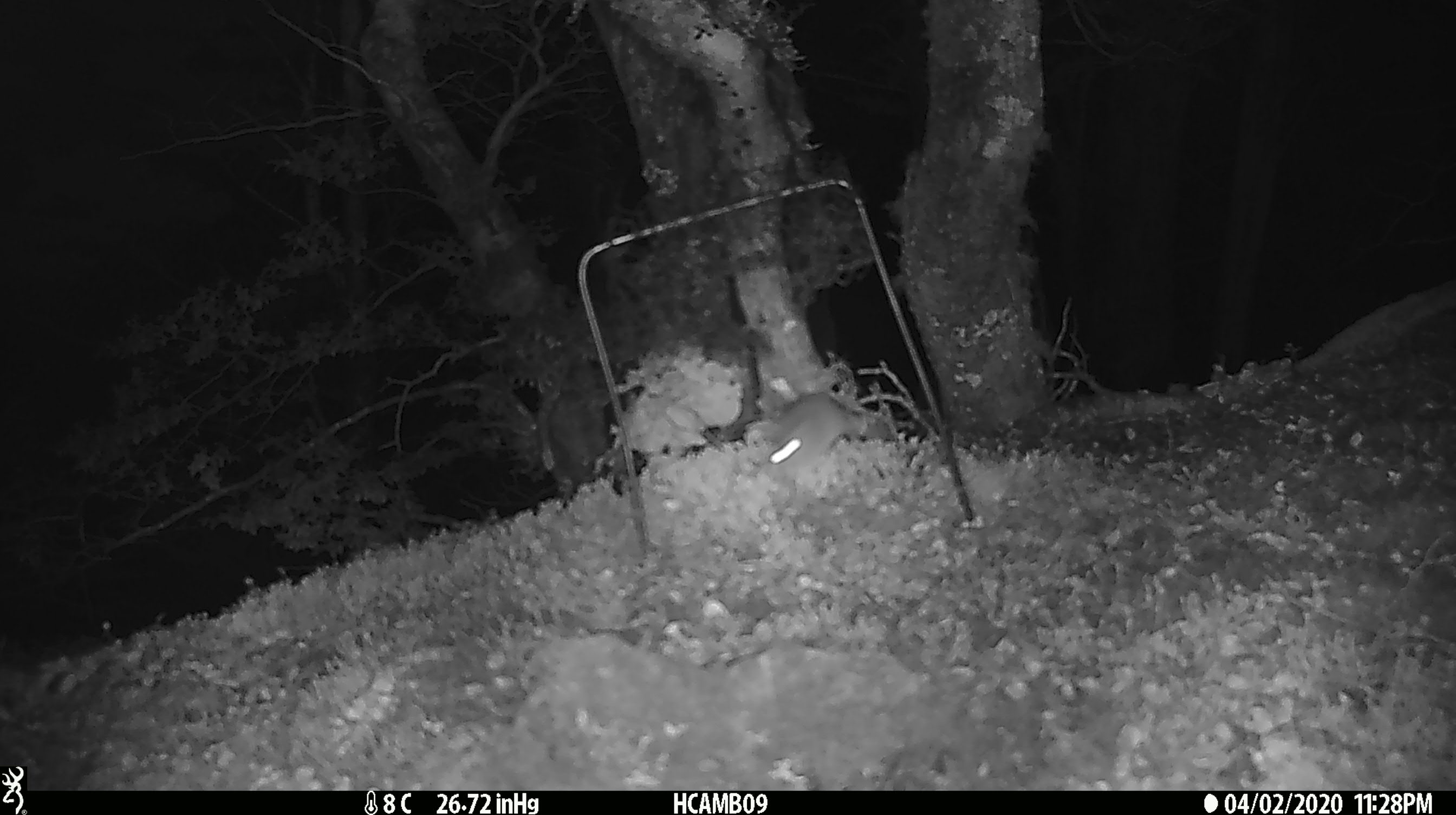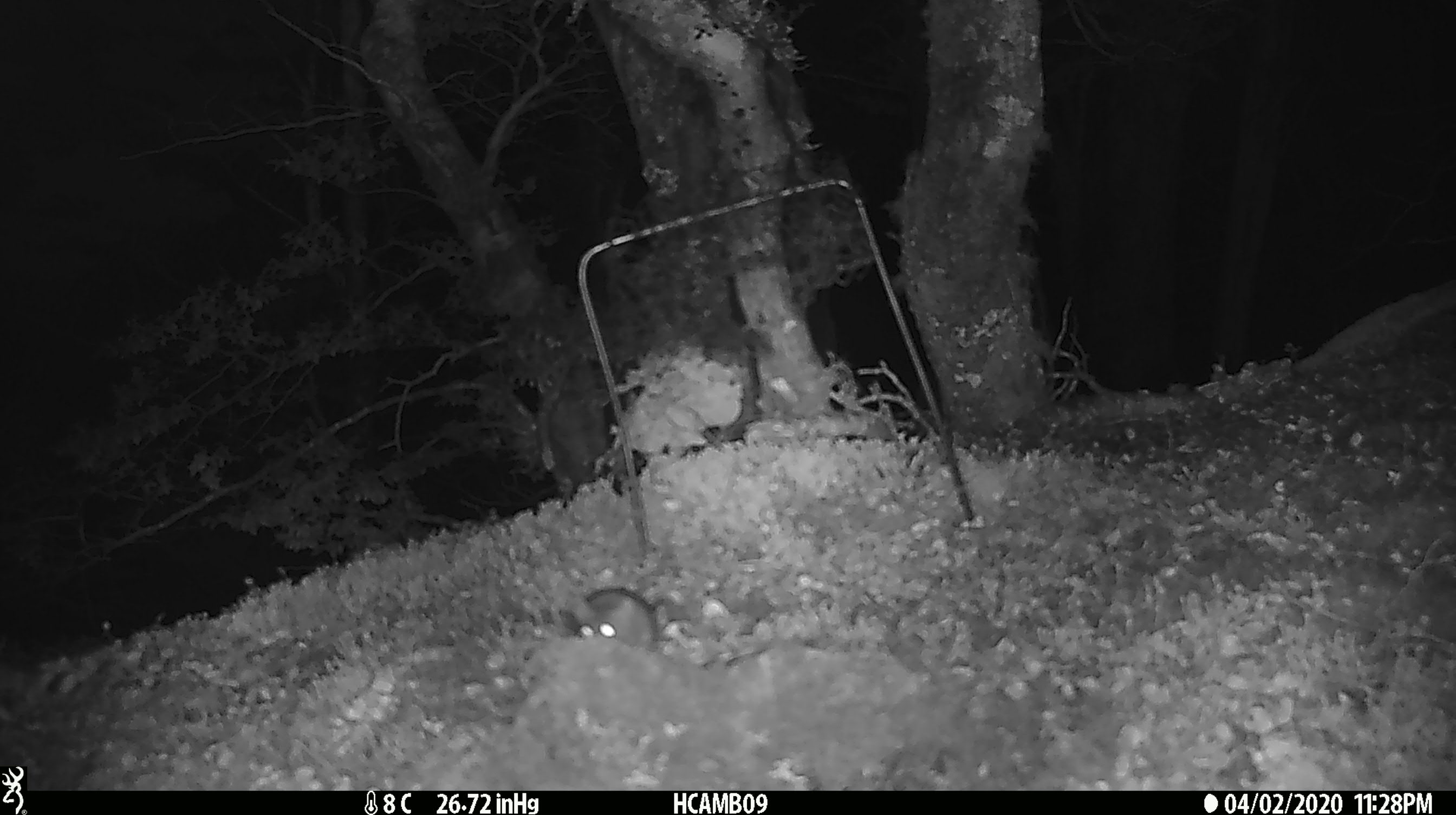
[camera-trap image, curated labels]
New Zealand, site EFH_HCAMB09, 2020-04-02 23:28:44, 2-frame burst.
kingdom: Animalia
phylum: Chordata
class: Mammalia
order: Rodentia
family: Muridae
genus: Mus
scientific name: Mus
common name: mouse